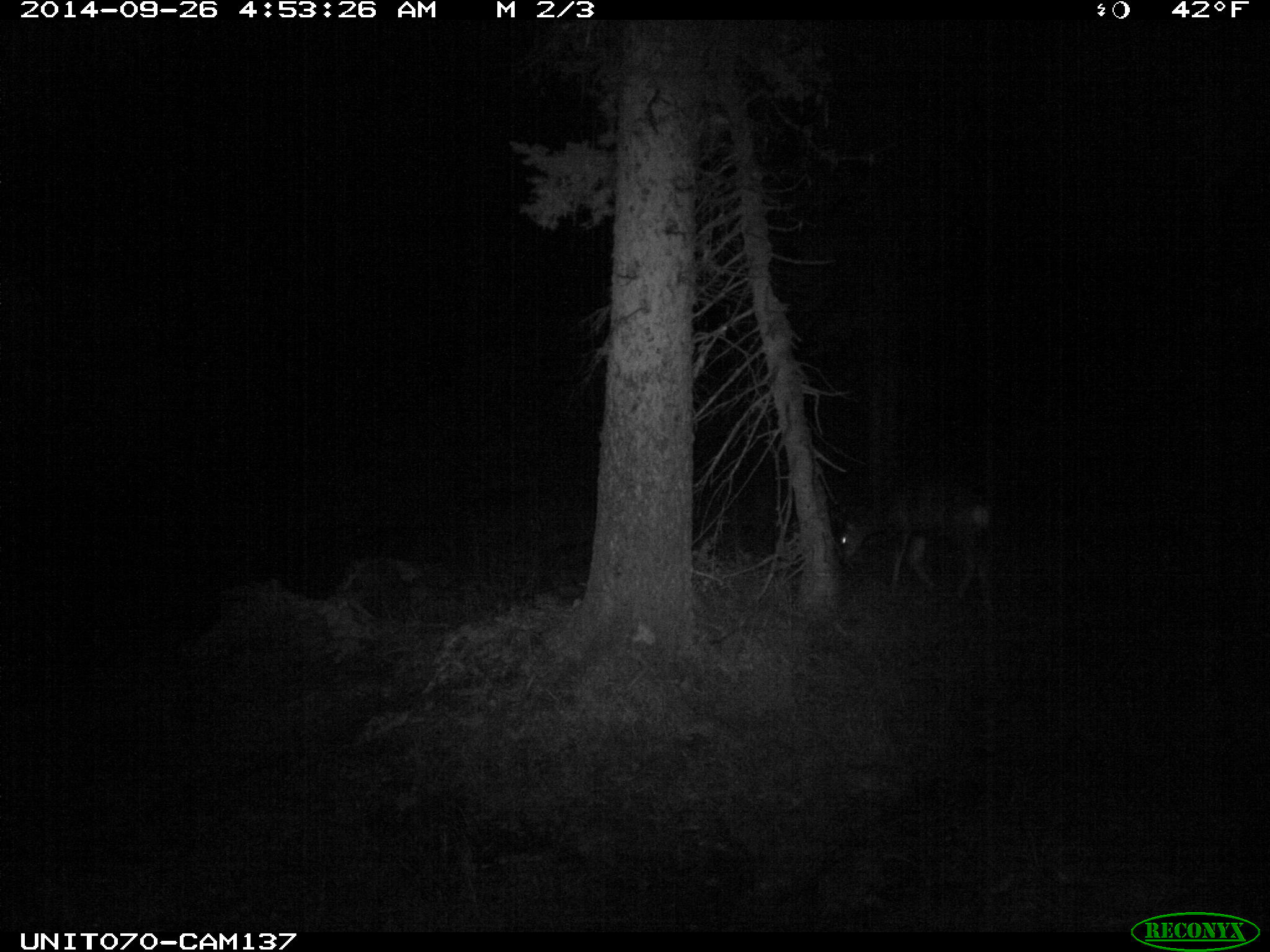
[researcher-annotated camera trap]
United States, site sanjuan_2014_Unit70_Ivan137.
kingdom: Animalia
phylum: Chordata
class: Mammalia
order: Artiodactyla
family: Cervidae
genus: Odocoileus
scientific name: Odocoileus hemionus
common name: mule deer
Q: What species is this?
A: Odocoileus hemionus (mule deer).